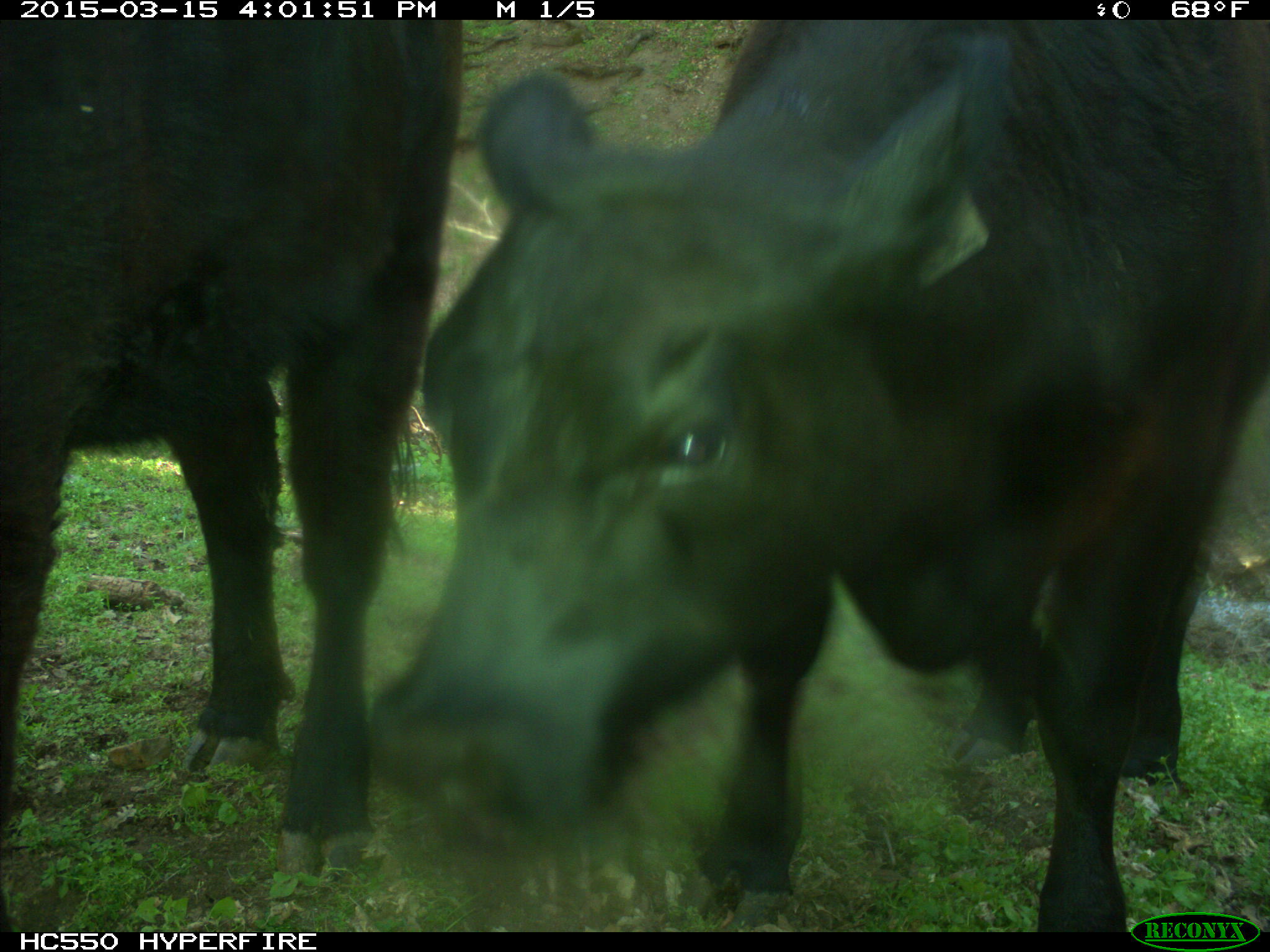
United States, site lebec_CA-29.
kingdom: Animalia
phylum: Chordata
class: Mammalia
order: Artiodactyla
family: Bovidae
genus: Bos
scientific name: Bos taurus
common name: domestic cow